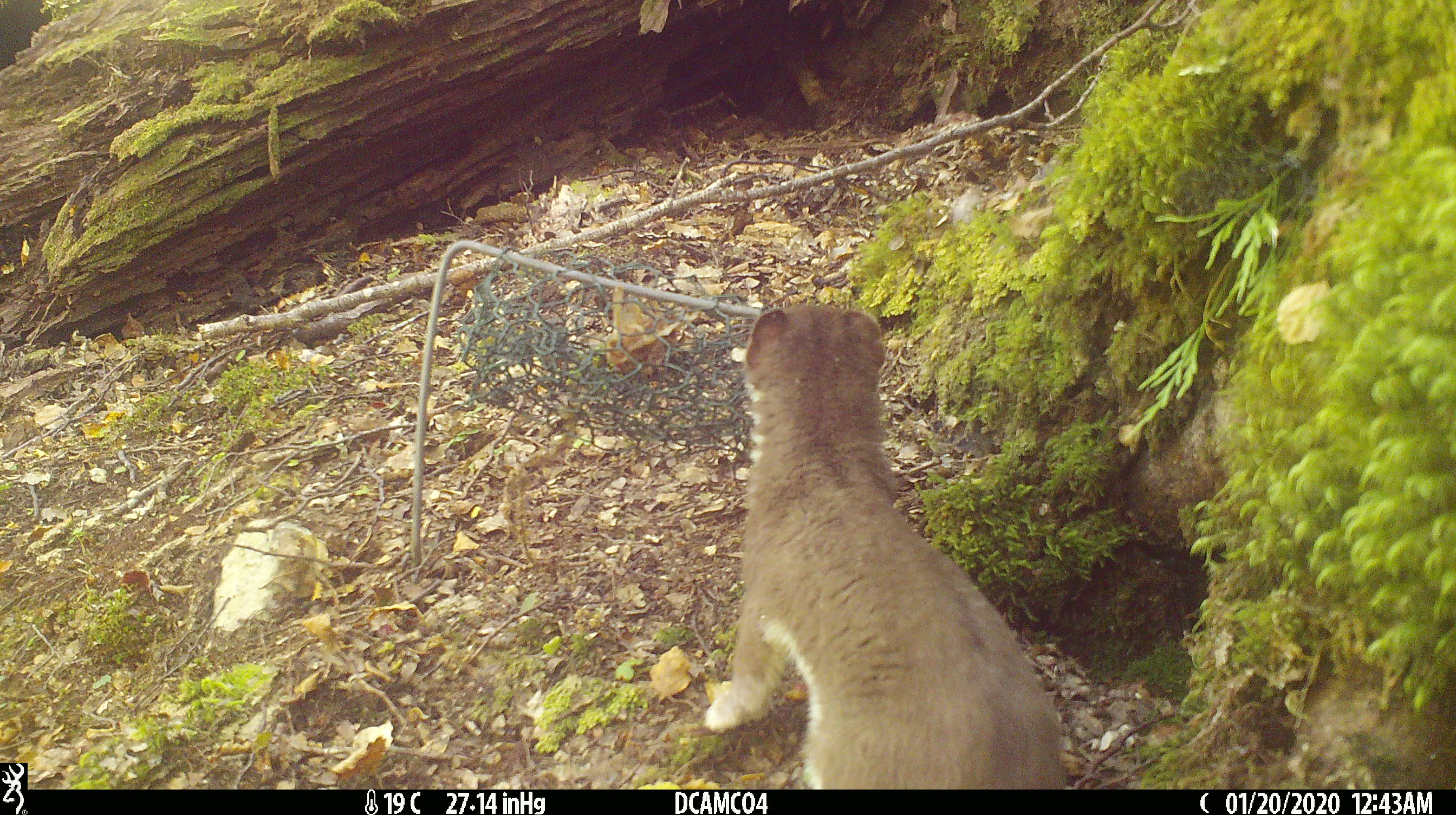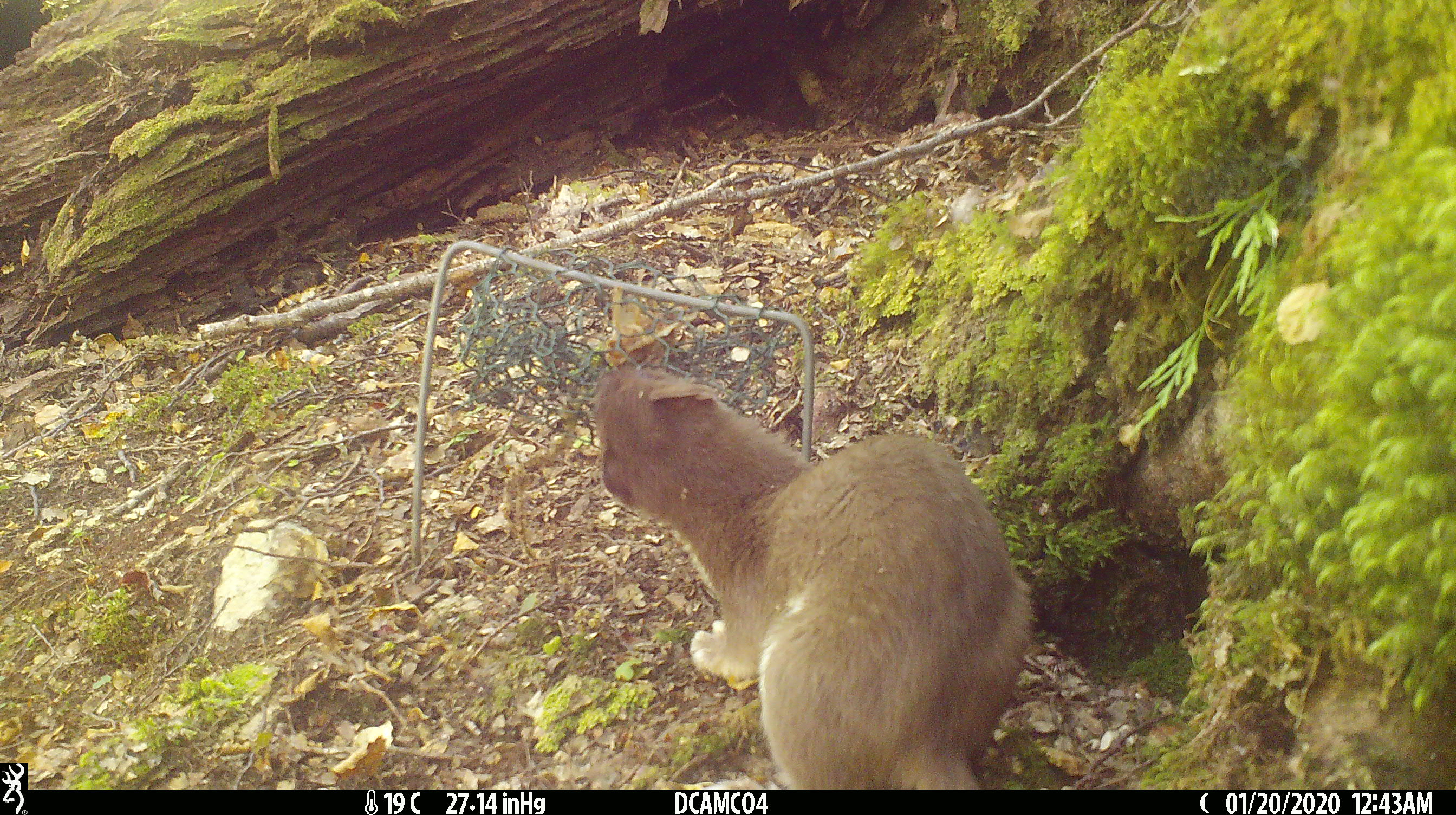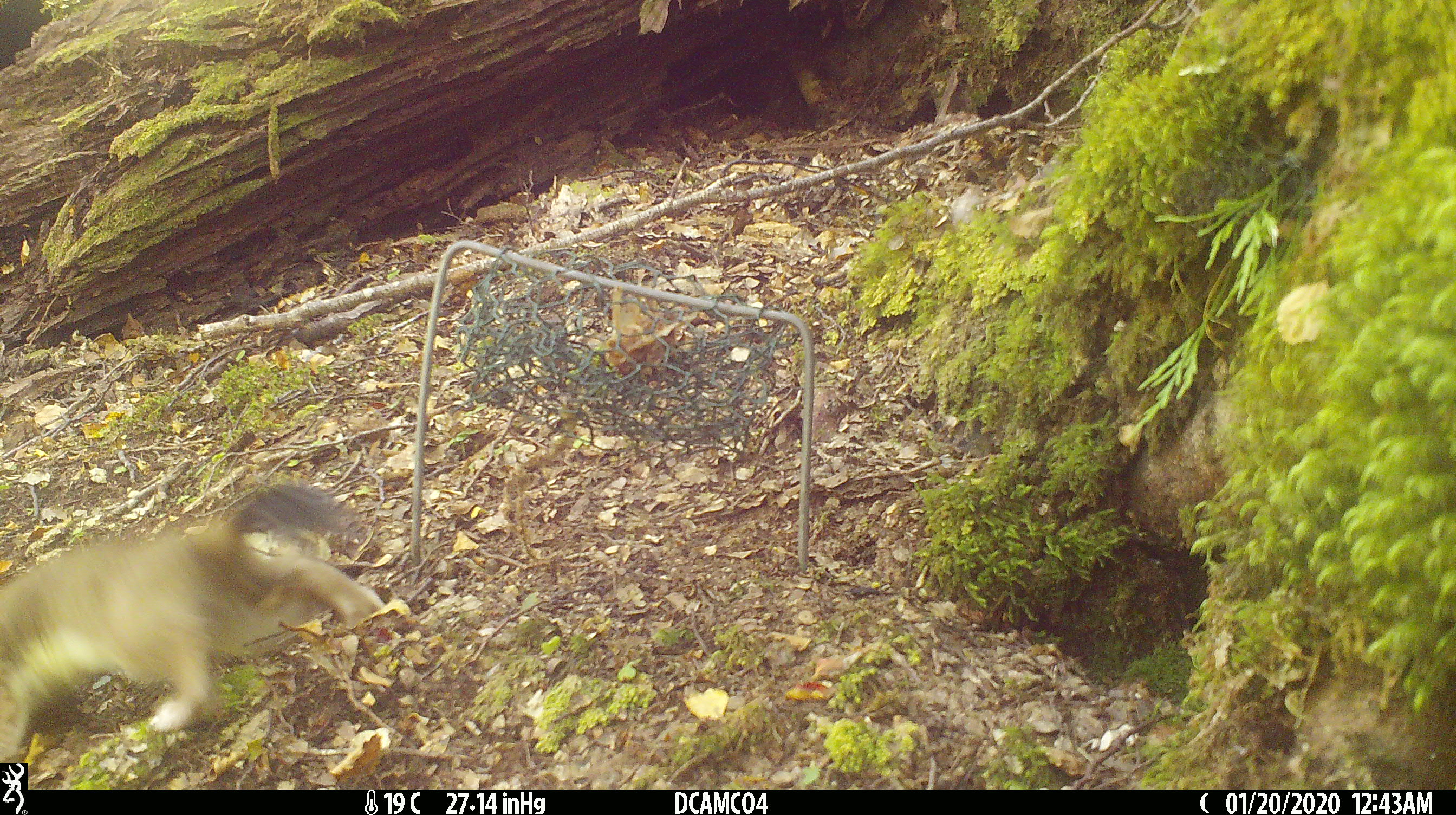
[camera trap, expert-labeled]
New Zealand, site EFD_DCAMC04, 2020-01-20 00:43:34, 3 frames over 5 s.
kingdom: Animalia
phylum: Chordata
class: Mammalia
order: Carnivora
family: Mustelidae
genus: Mustela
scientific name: Mustela erminea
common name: stoat